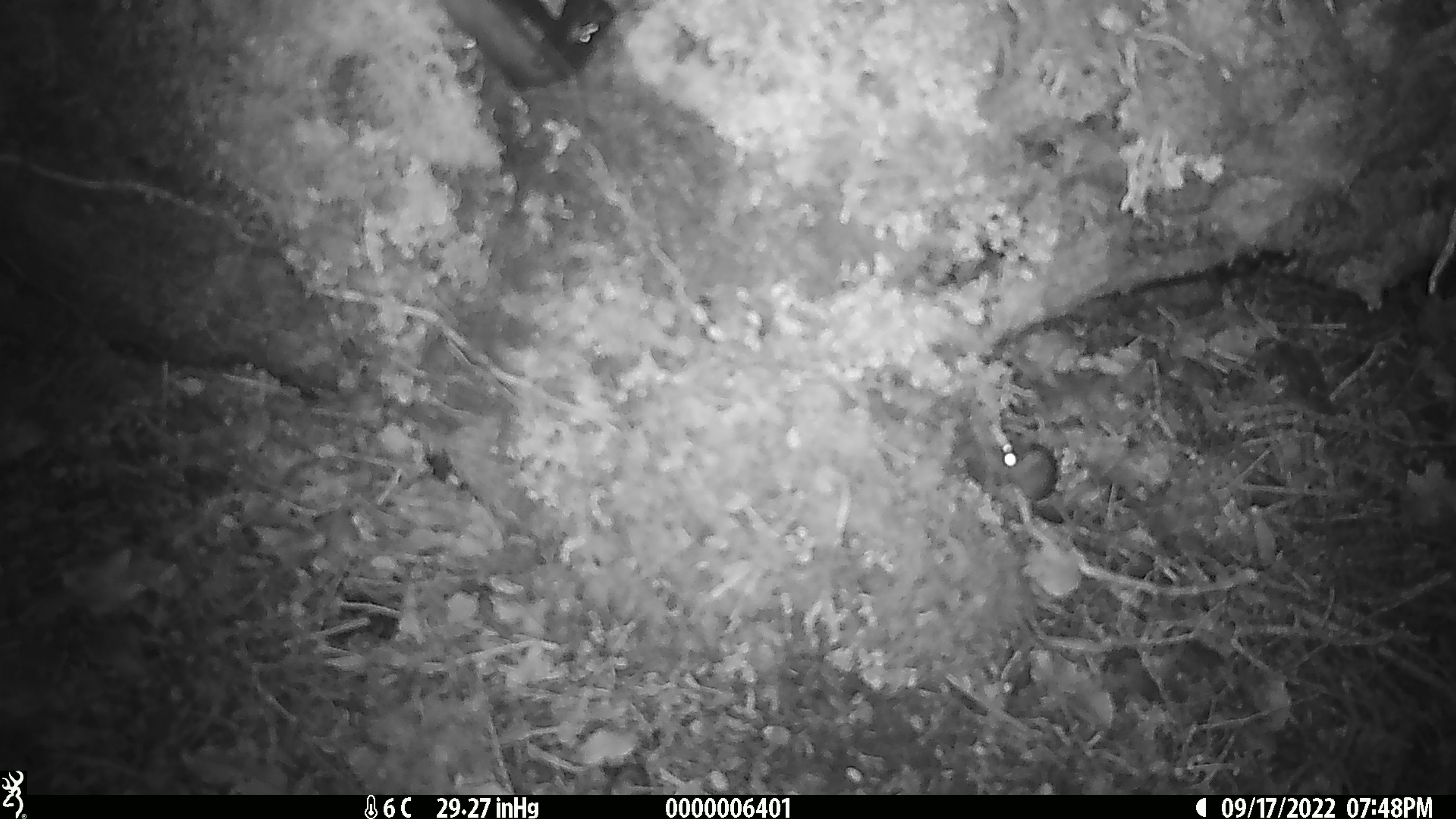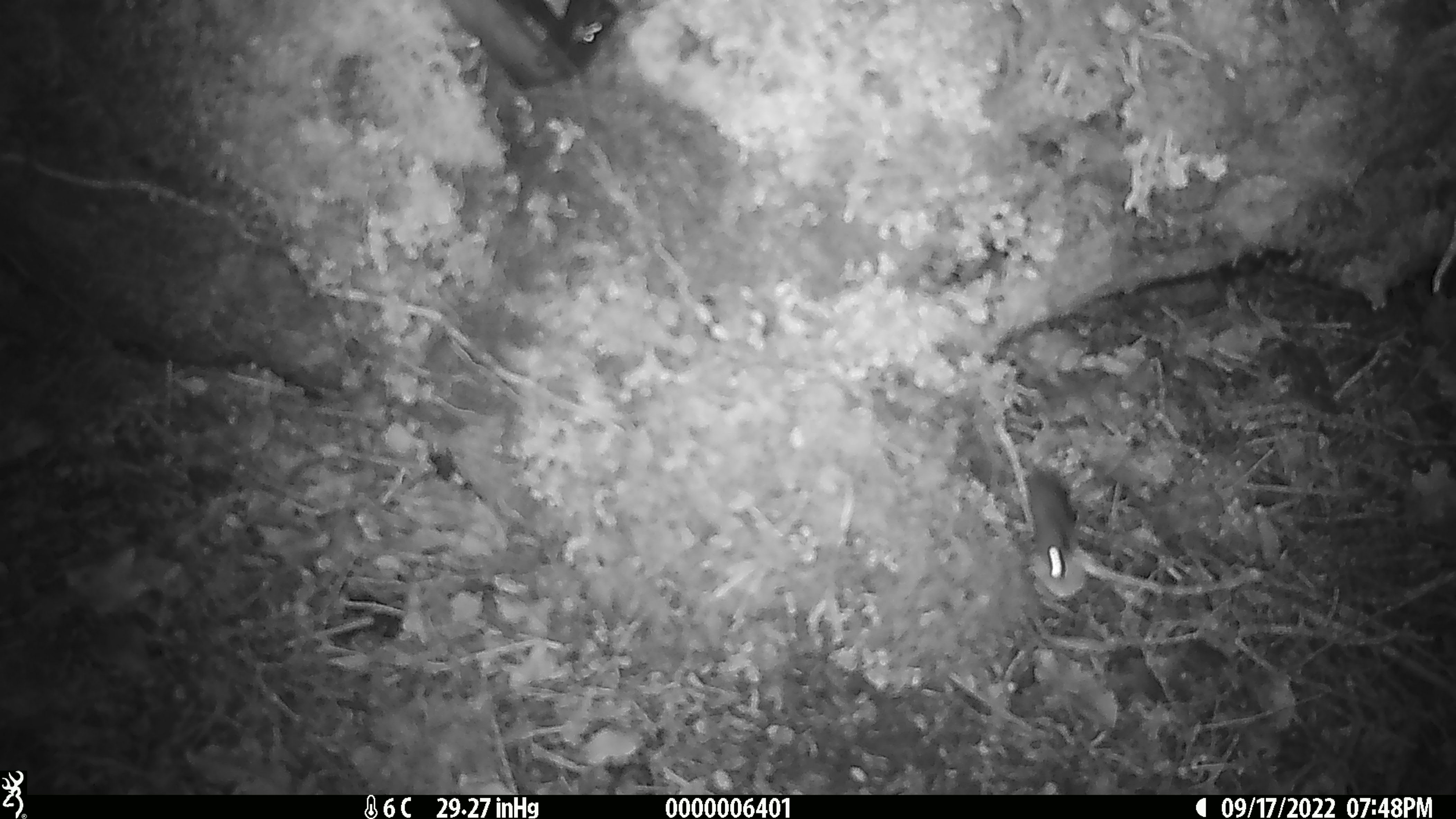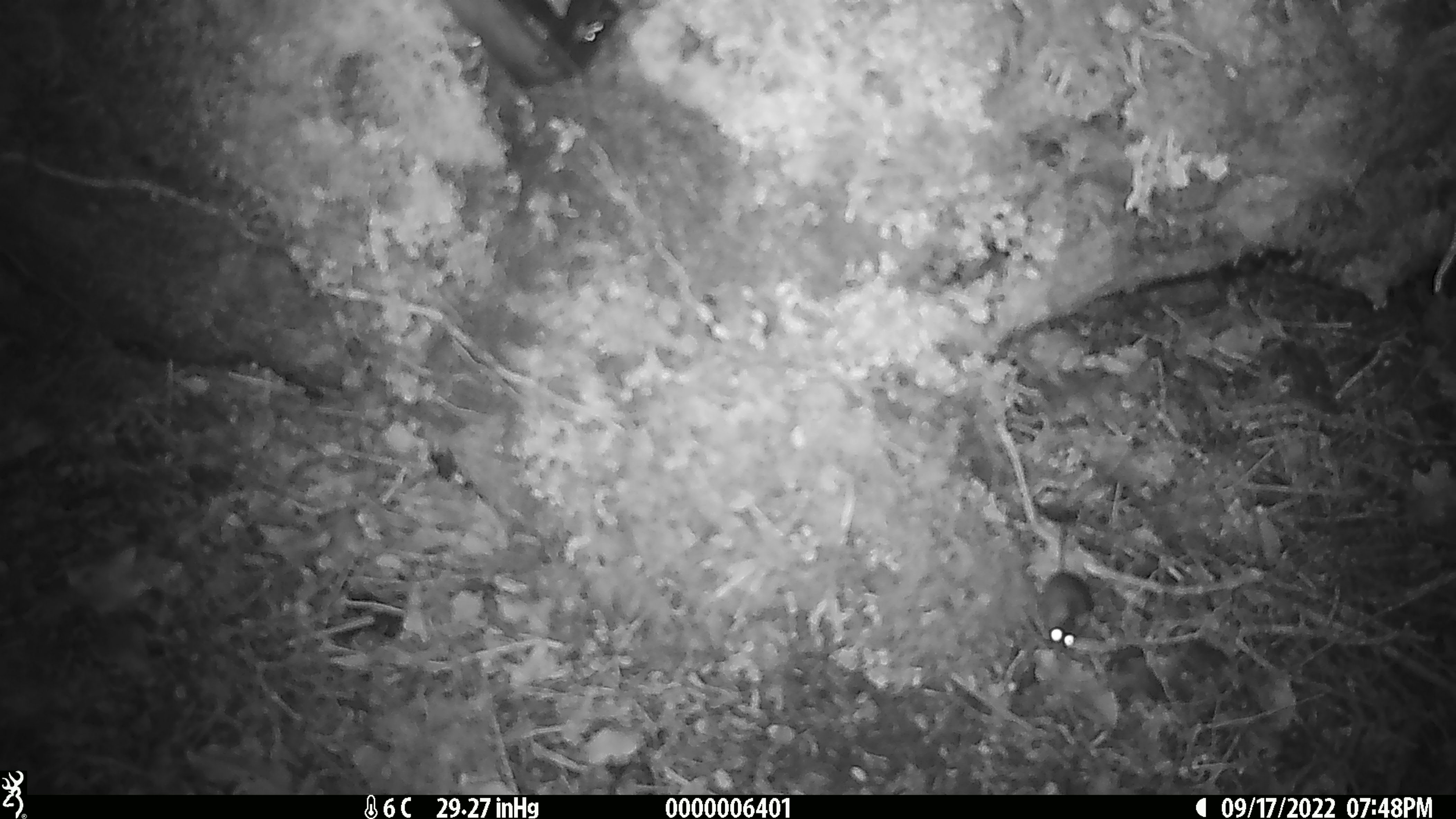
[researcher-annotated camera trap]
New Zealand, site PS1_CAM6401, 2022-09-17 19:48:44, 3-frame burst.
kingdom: Animalia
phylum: Chordata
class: Mammalia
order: Rodentia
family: Muridae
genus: Mus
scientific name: Mus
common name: mouse